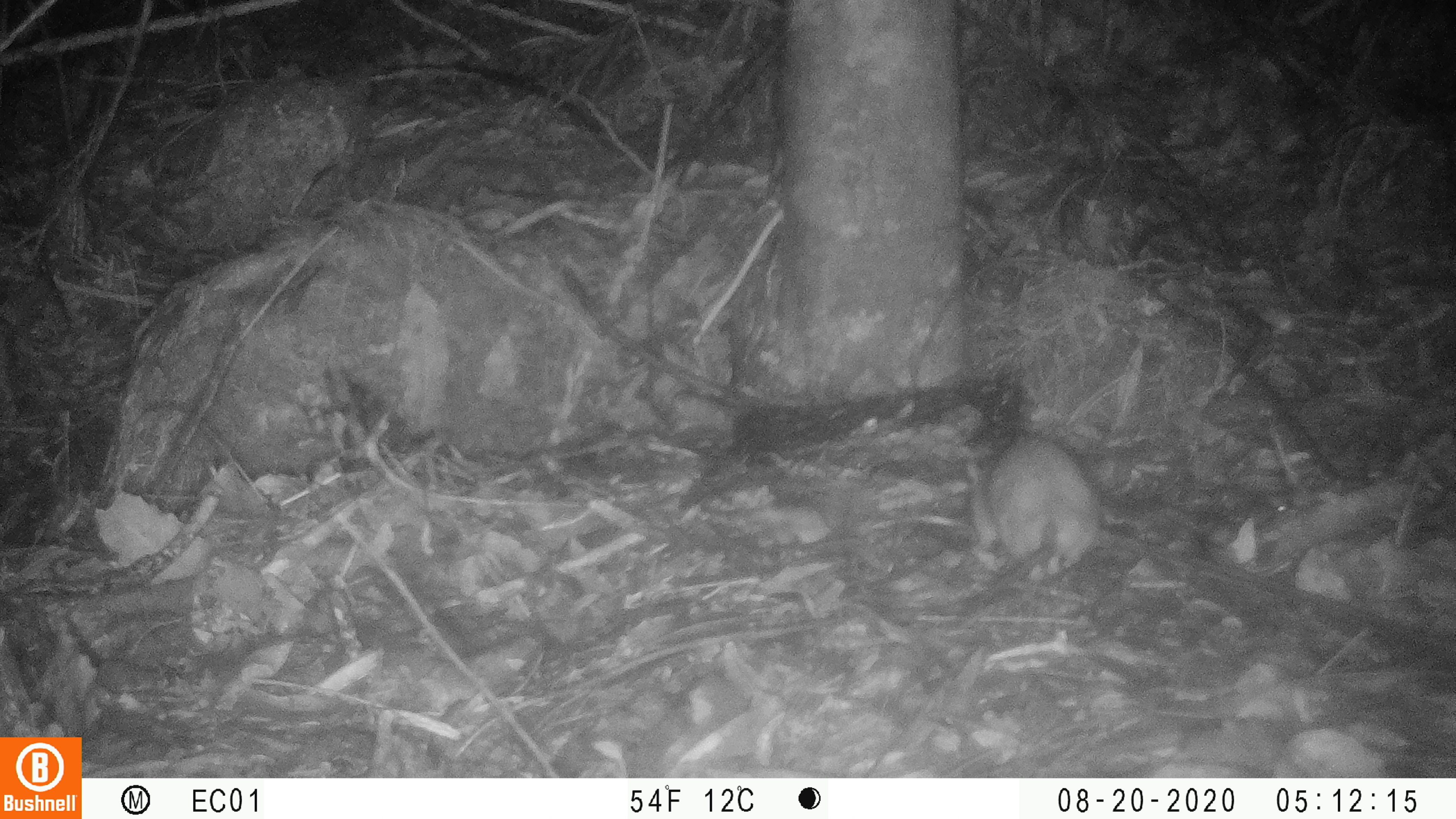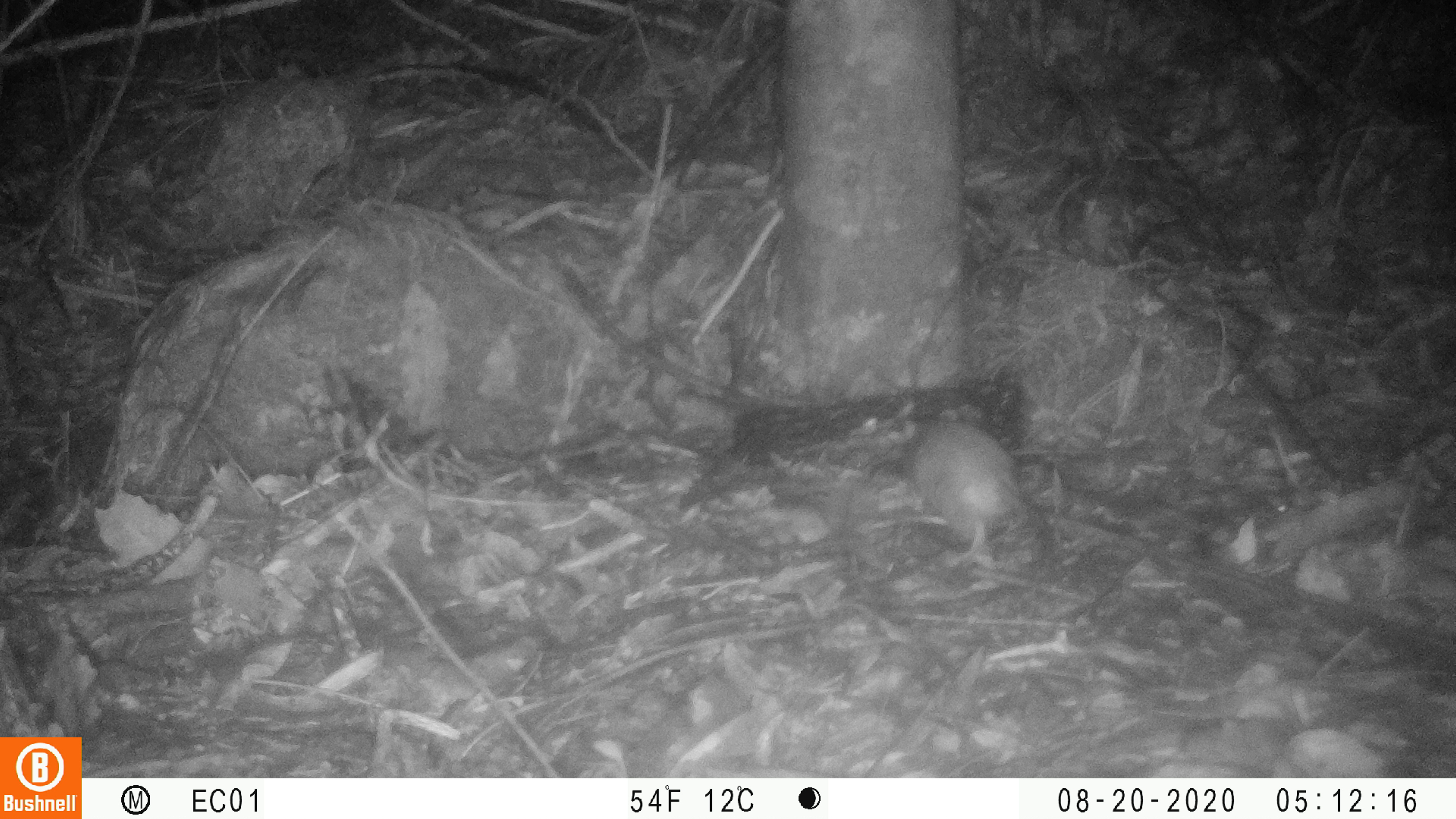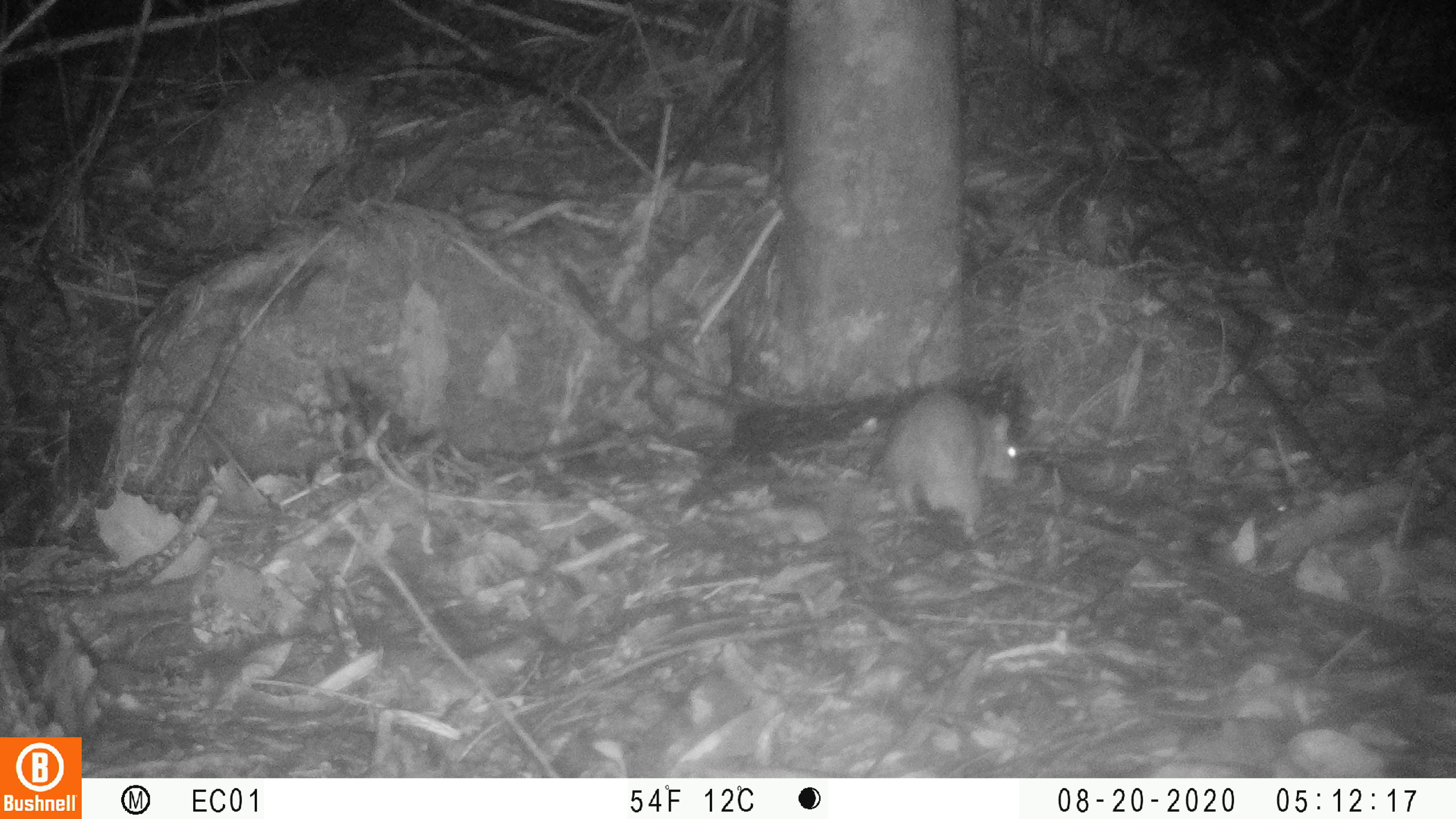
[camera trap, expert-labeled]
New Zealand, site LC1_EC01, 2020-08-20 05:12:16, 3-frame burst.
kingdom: Animalia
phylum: Chordata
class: Mammalia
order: Rodentia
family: Muridae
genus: Rattus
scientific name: Rattus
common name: rat